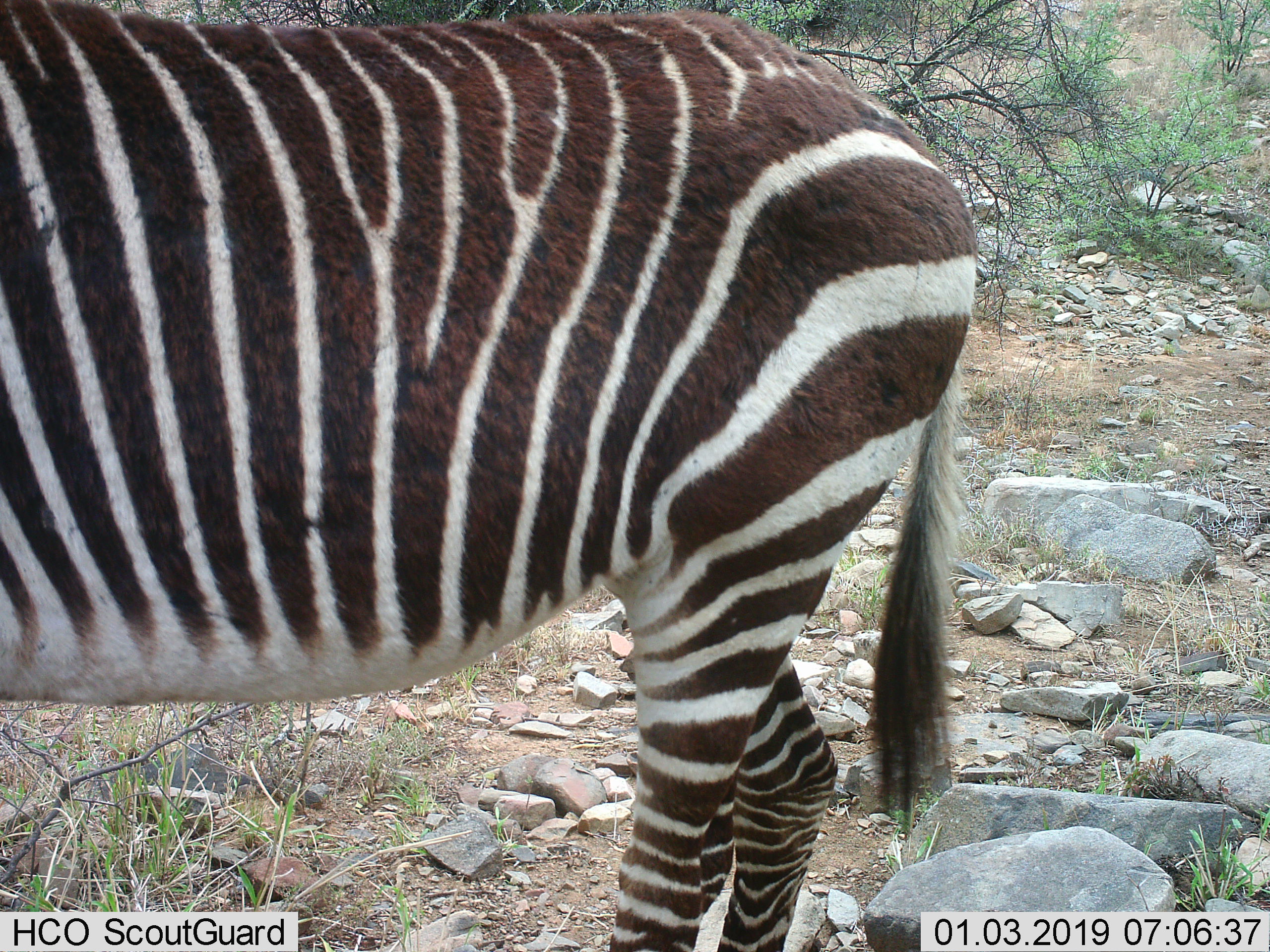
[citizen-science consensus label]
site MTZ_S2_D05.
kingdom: Animalia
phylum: Chordata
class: Mammalia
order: Perissodactyla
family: Equidae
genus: Equus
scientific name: Equus zebra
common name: mountain zebra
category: zebramountain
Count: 1.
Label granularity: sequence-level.